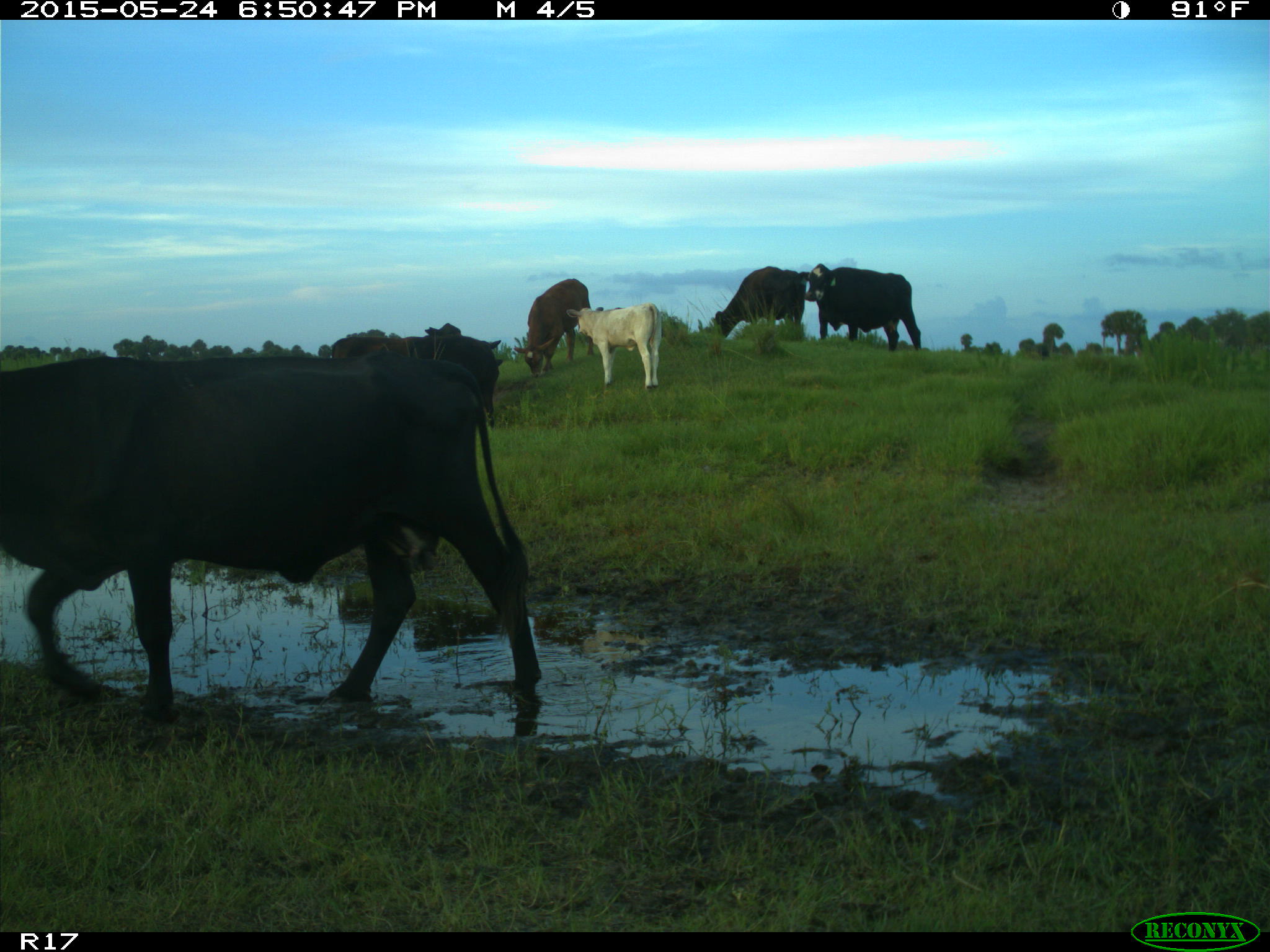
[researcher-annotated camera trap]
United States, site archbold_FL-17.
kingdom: Animalia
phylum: Chordata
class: Mammalia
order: Artiodactyla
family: Bovidae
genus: Bos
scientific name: Bos taurus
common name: domestic cow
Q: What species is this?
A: Bos taurus (domestic cow).